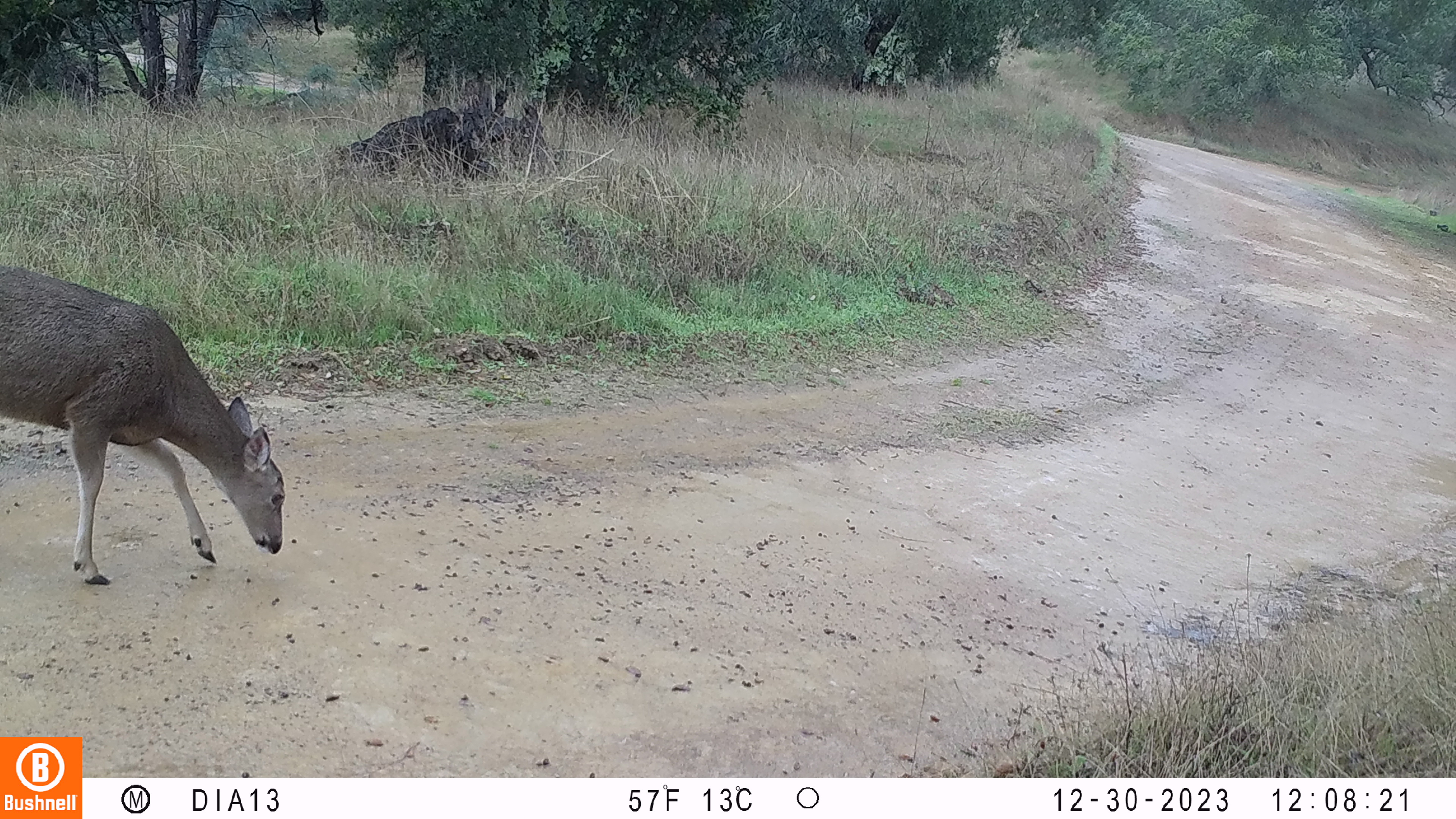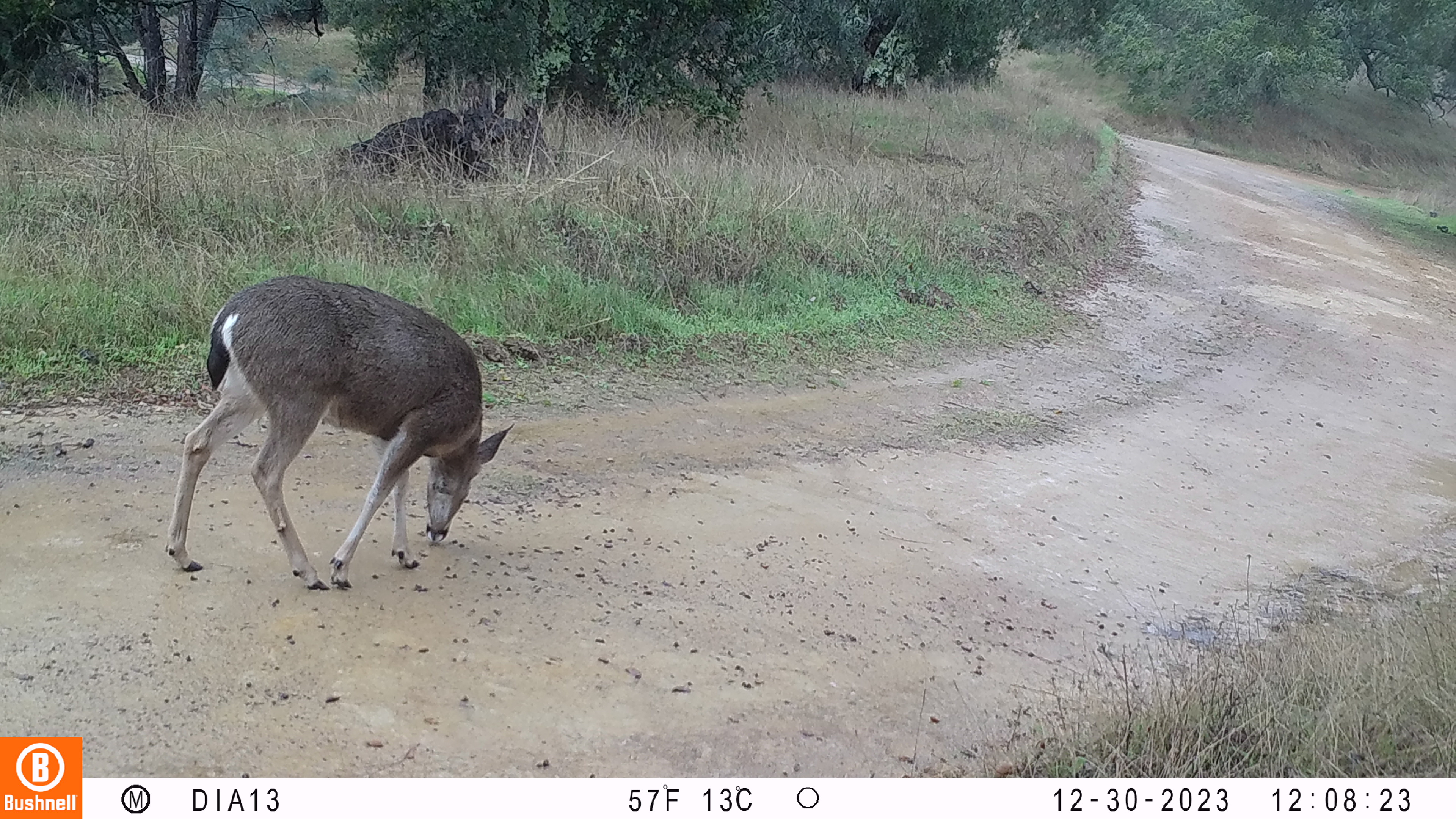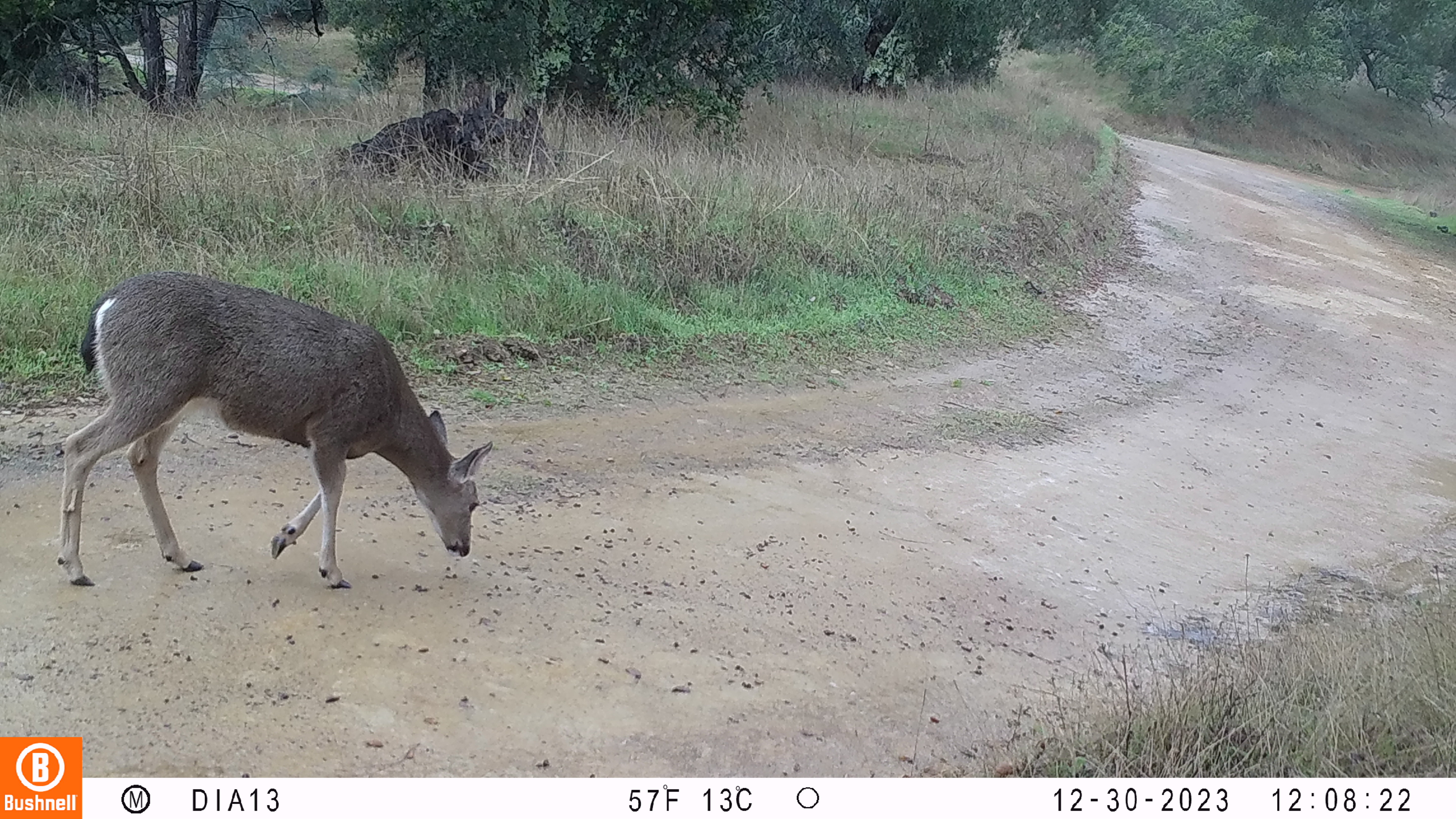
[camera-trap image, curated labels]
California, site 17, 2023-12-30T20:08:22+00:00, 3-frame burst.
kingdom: Animalia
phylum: Chordata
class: Mammalia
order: Artiodactyla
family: Cervidae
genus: Odocoileus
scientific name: Odocoileus hemionus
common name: mule deer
Mule deer (Odocoileus hemionus).